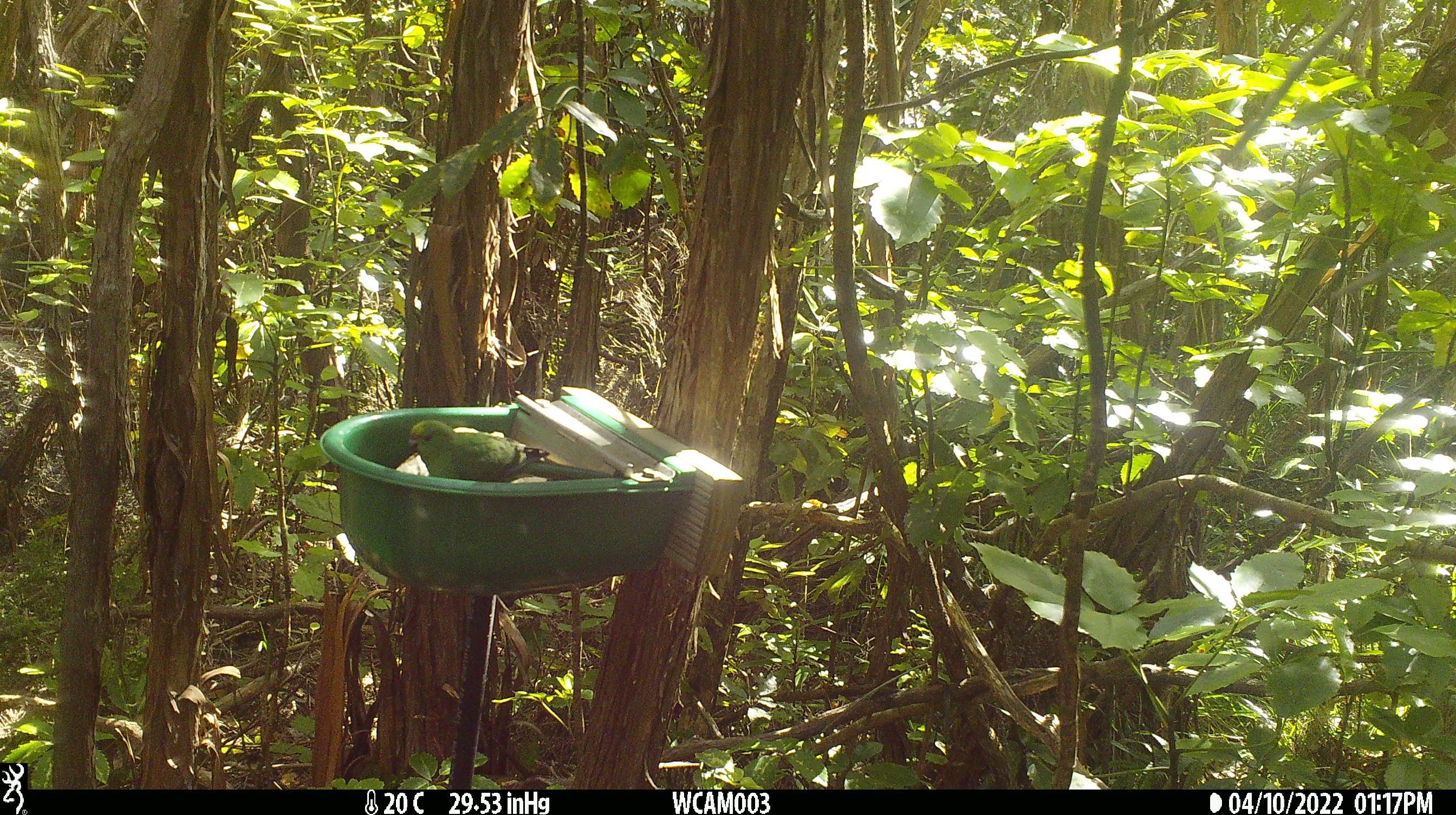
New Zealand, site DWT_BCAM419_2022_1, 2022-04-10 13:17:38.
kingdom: Animalia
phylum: Chordata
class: Aves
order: Psittaciformes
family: Psittaculidae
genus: Cyanoramphus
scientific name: Cyanoramphus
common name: parakeet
Parakeet (Cyanoramphus).